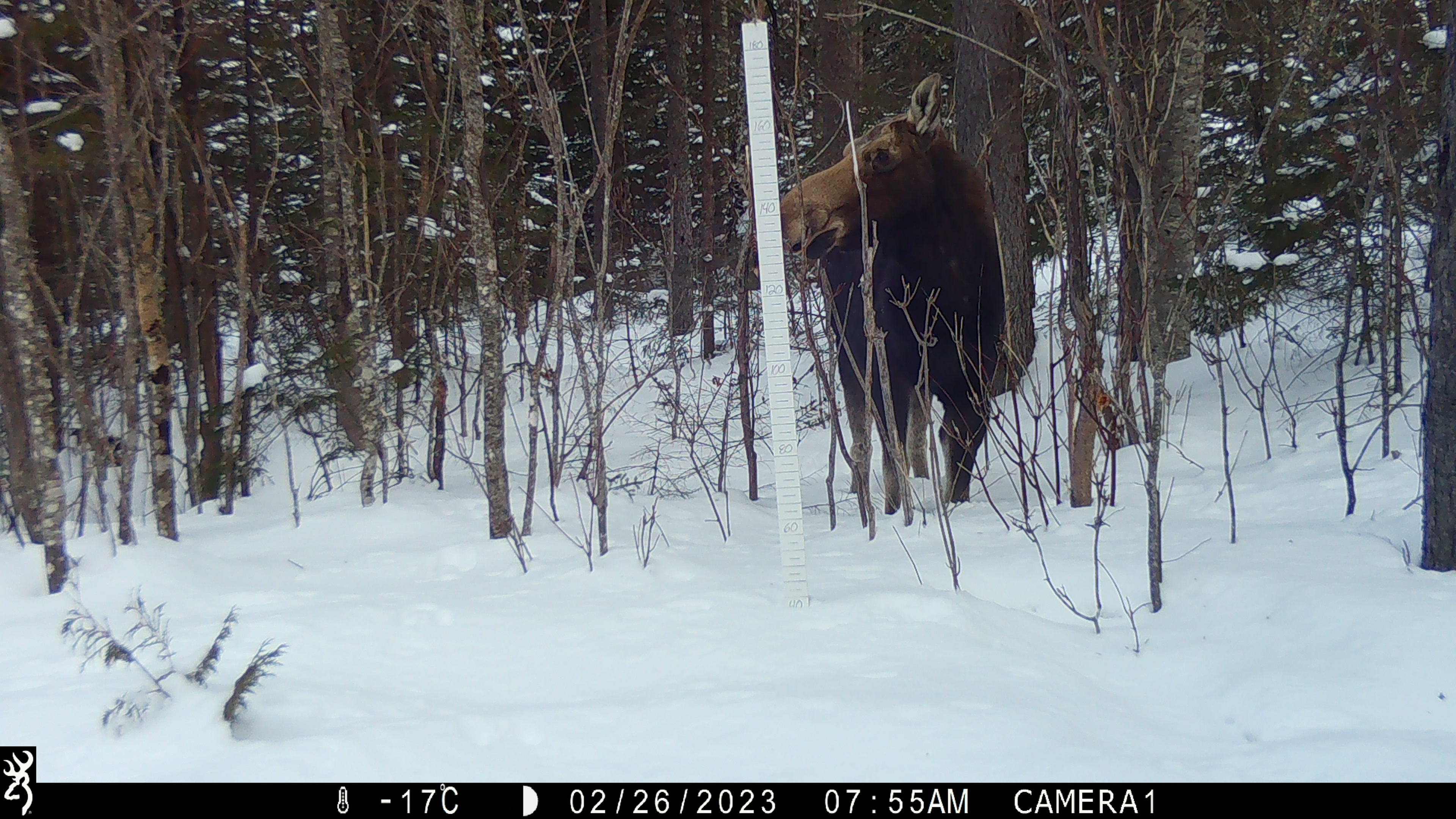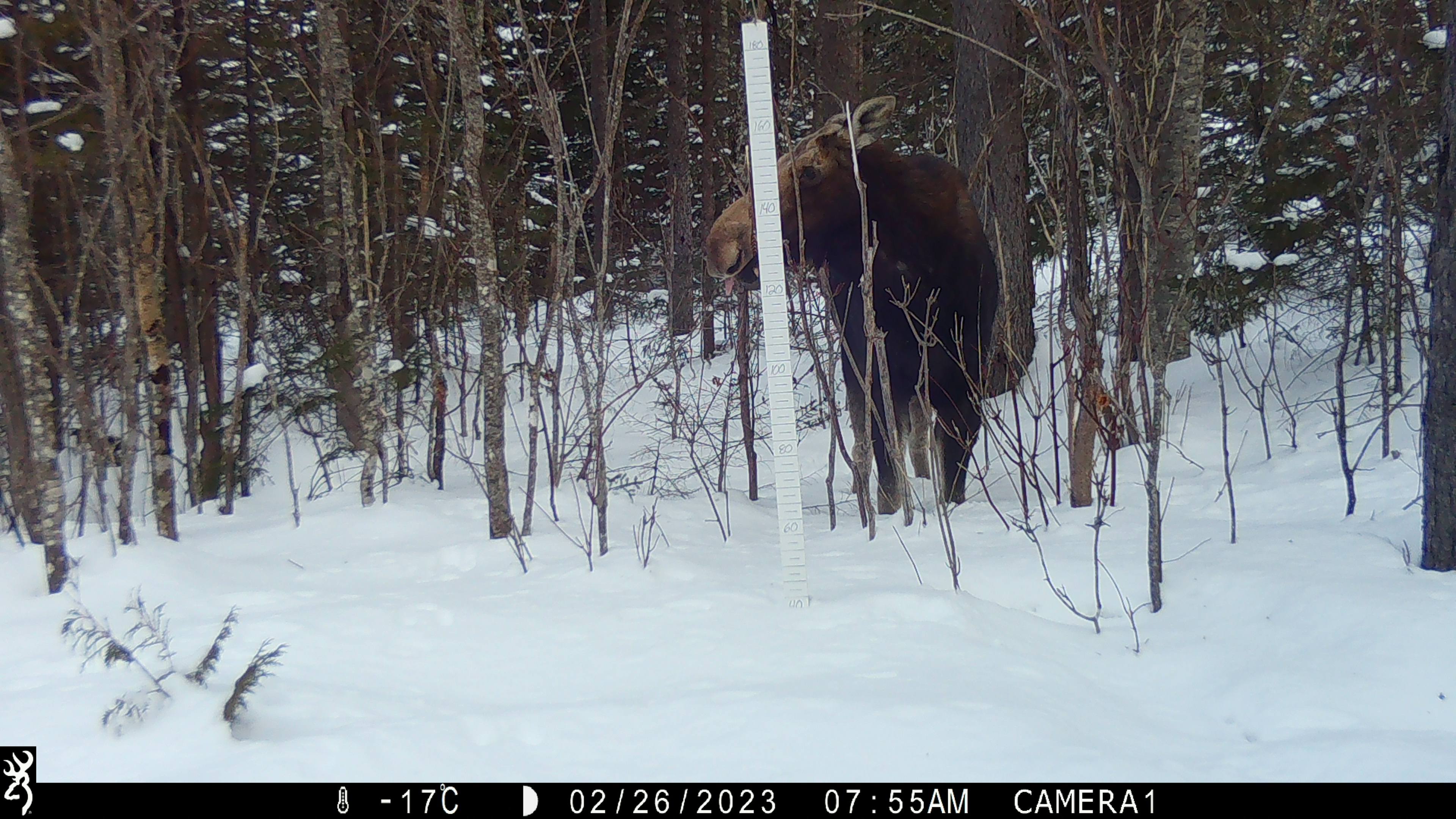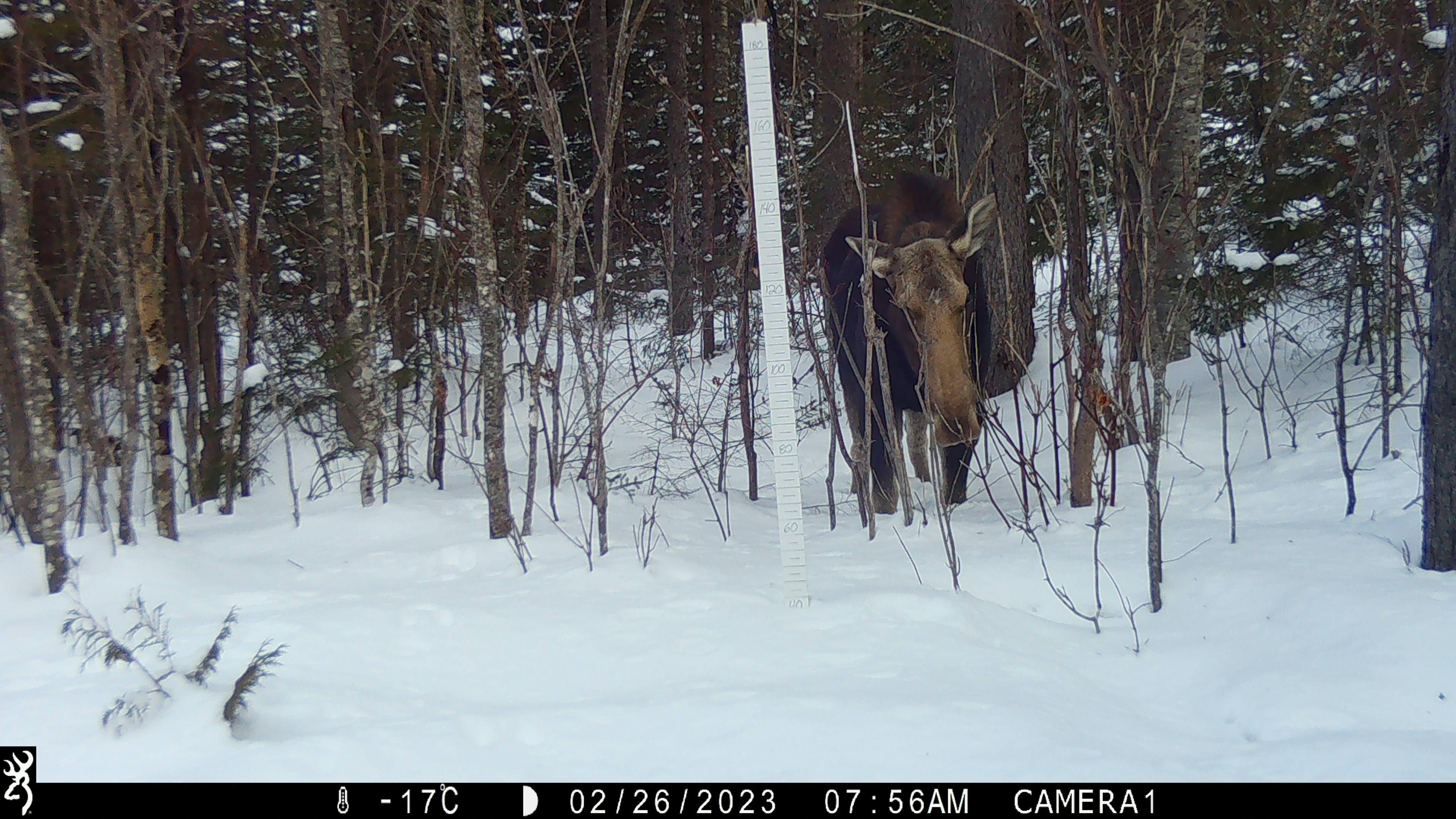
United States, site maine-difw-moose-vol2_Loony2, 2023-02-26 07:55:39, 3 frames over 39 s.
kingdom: Animalia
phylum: Chordata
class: Mammalia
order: Artiodactyla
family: Cervidae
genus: Alces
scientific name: Alces alces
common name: moose